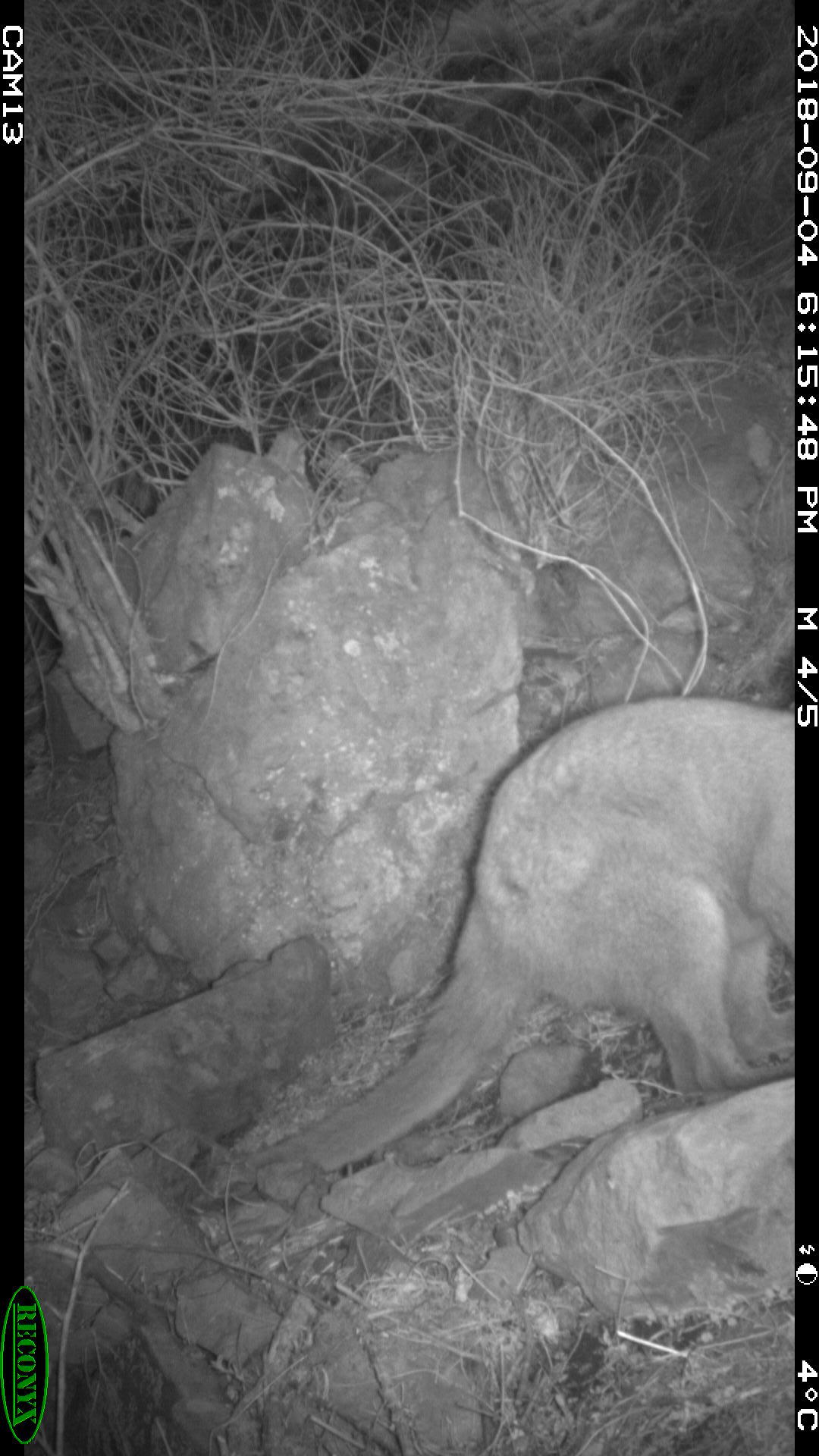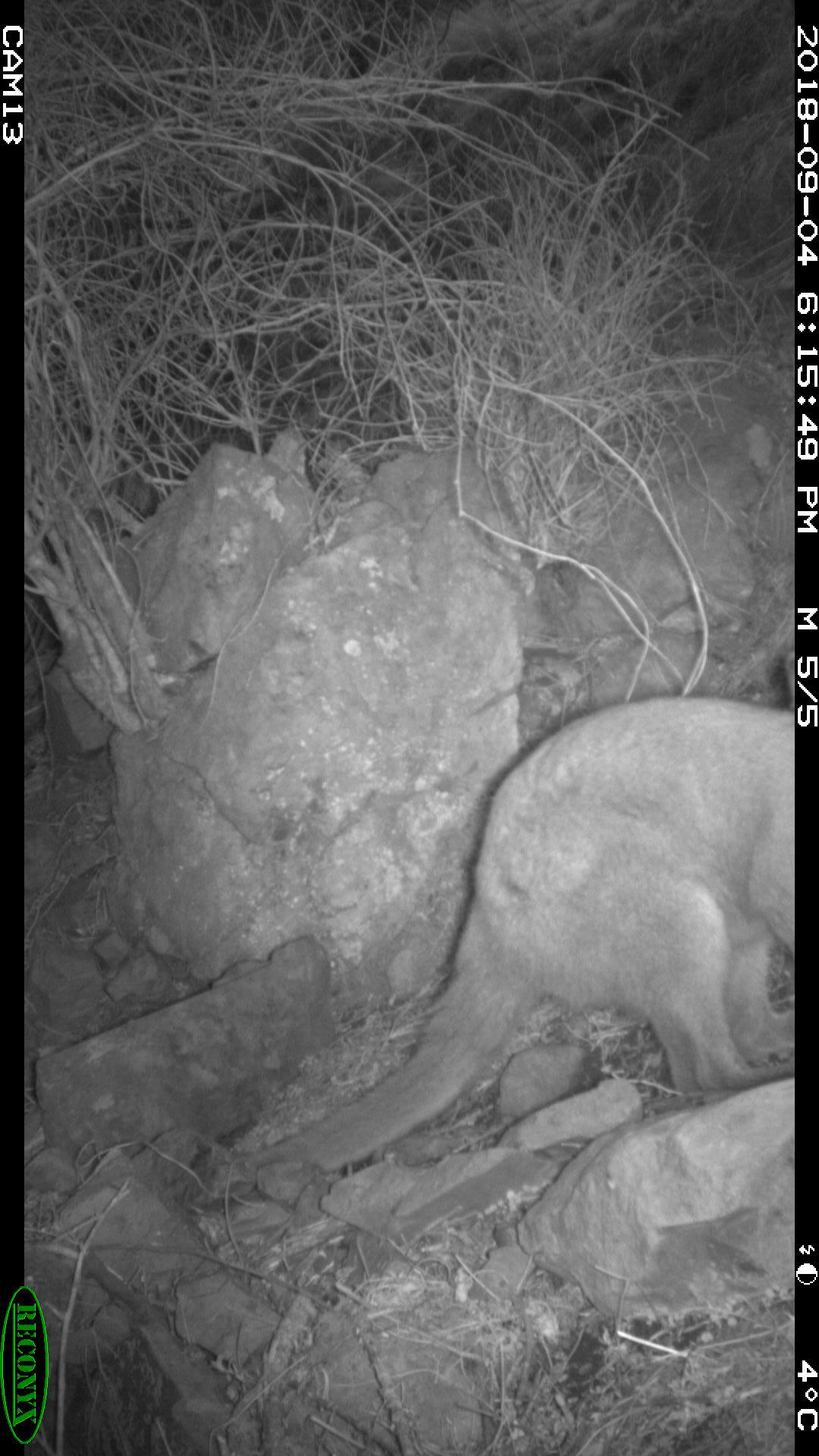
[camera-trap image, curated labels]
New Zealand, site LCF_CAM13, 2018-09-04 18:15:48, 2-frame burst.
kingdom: Animalia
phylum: Chordata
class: Mammalia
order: Diprotodontia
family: Macropodidae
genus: Notamacropus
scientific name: Notamacropus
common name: wallaby